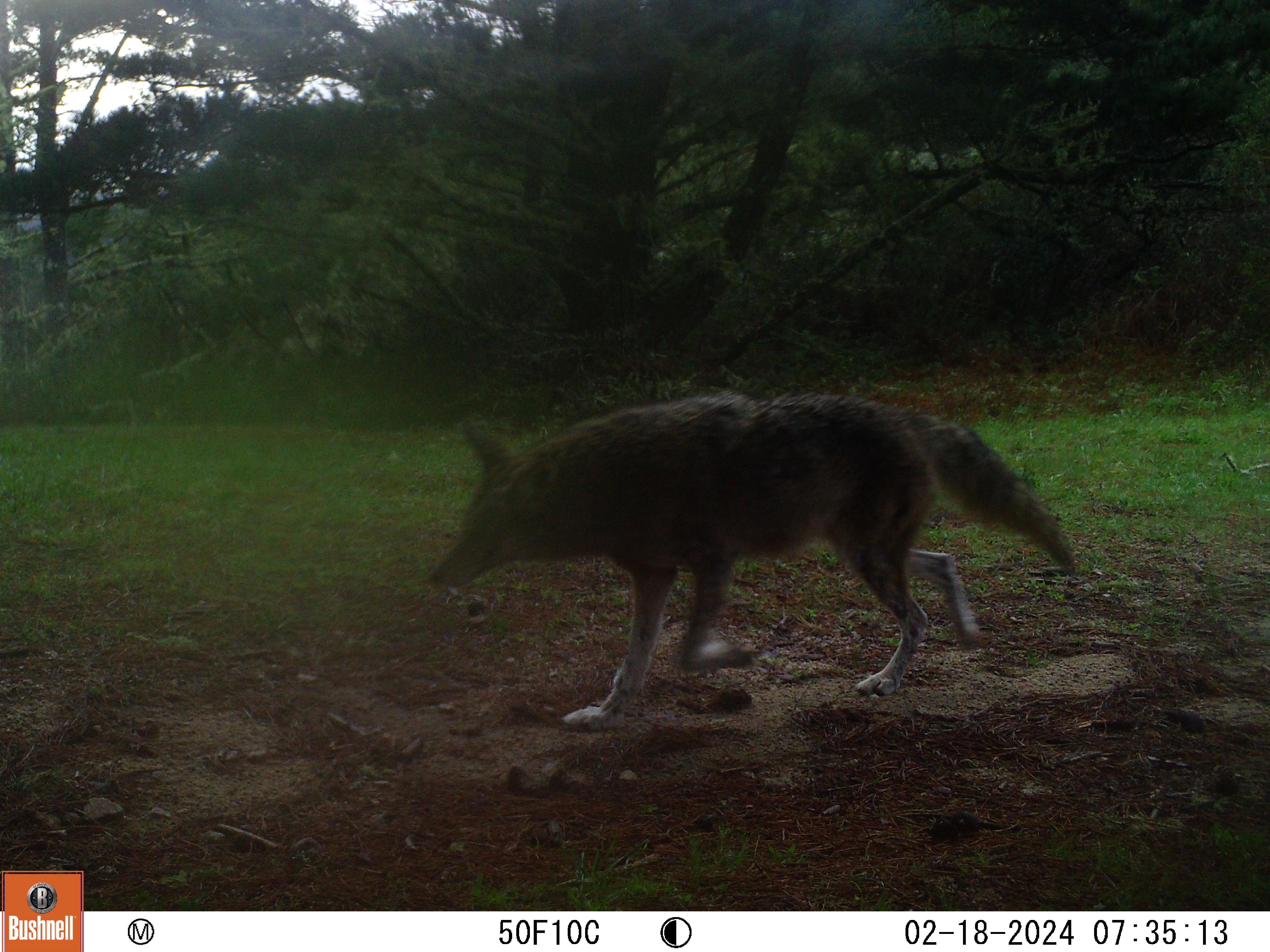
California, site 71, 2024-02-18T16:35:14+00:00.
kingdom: Animalia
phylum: Chordata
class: Mammalia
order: Carnivora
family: Canidae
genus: Canis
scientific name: Canis latrans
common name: coyote